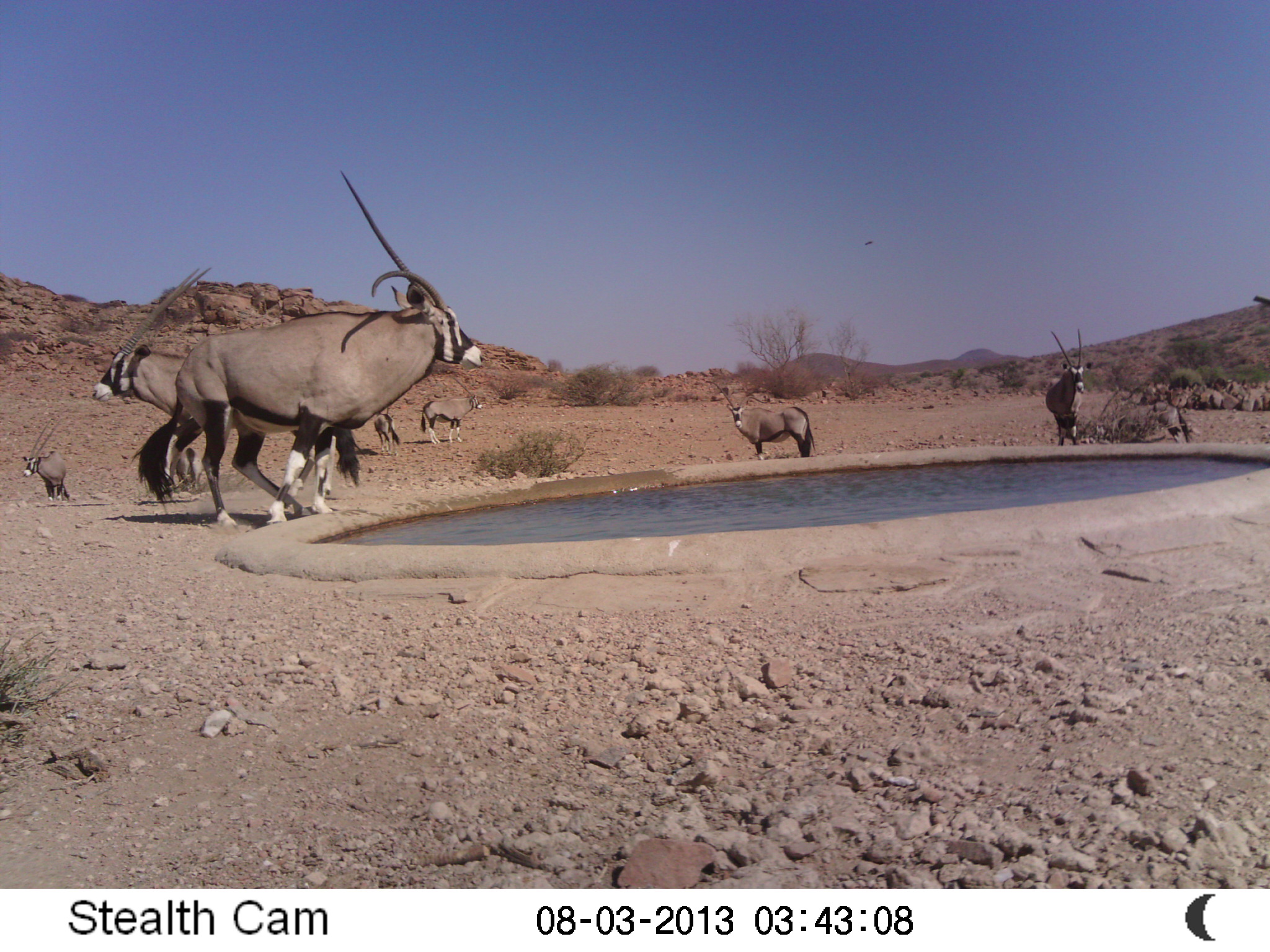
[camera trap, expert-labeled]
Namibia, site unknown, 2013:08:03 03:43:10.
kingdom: Animalia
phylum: Chordata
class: Mammalia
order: Artiodactyla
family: Bovidae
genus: Oryx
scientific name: Oryx gazella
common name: gemsbok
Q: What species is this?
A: Oryx gazella (gemsbok).